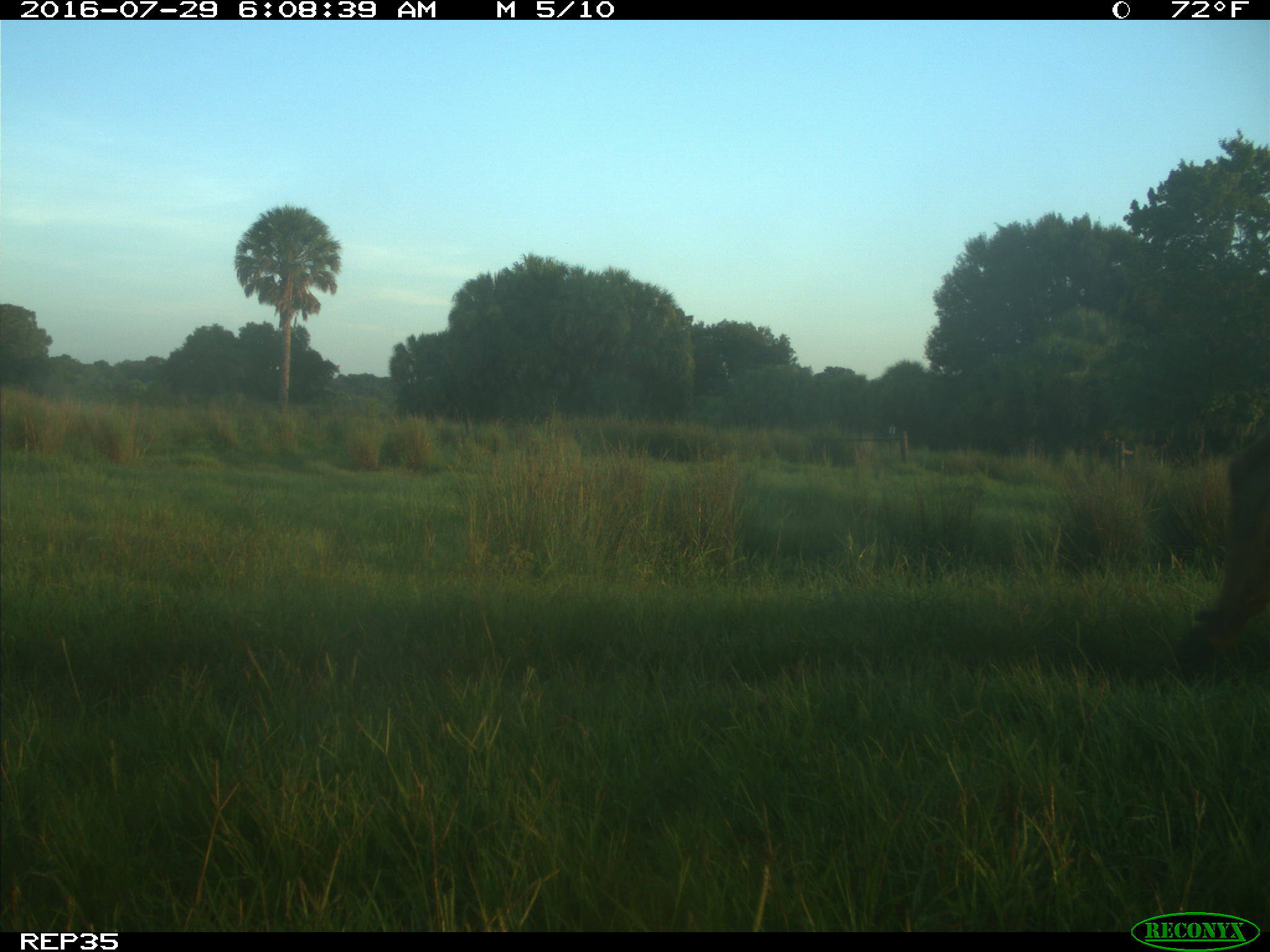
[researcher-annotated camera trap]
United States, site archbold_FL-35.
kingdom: Animalia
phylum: Chordata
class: Mammalia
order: Artiodactyla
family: Bovidae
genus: Bos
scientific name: Bos taurus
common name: domestic cow